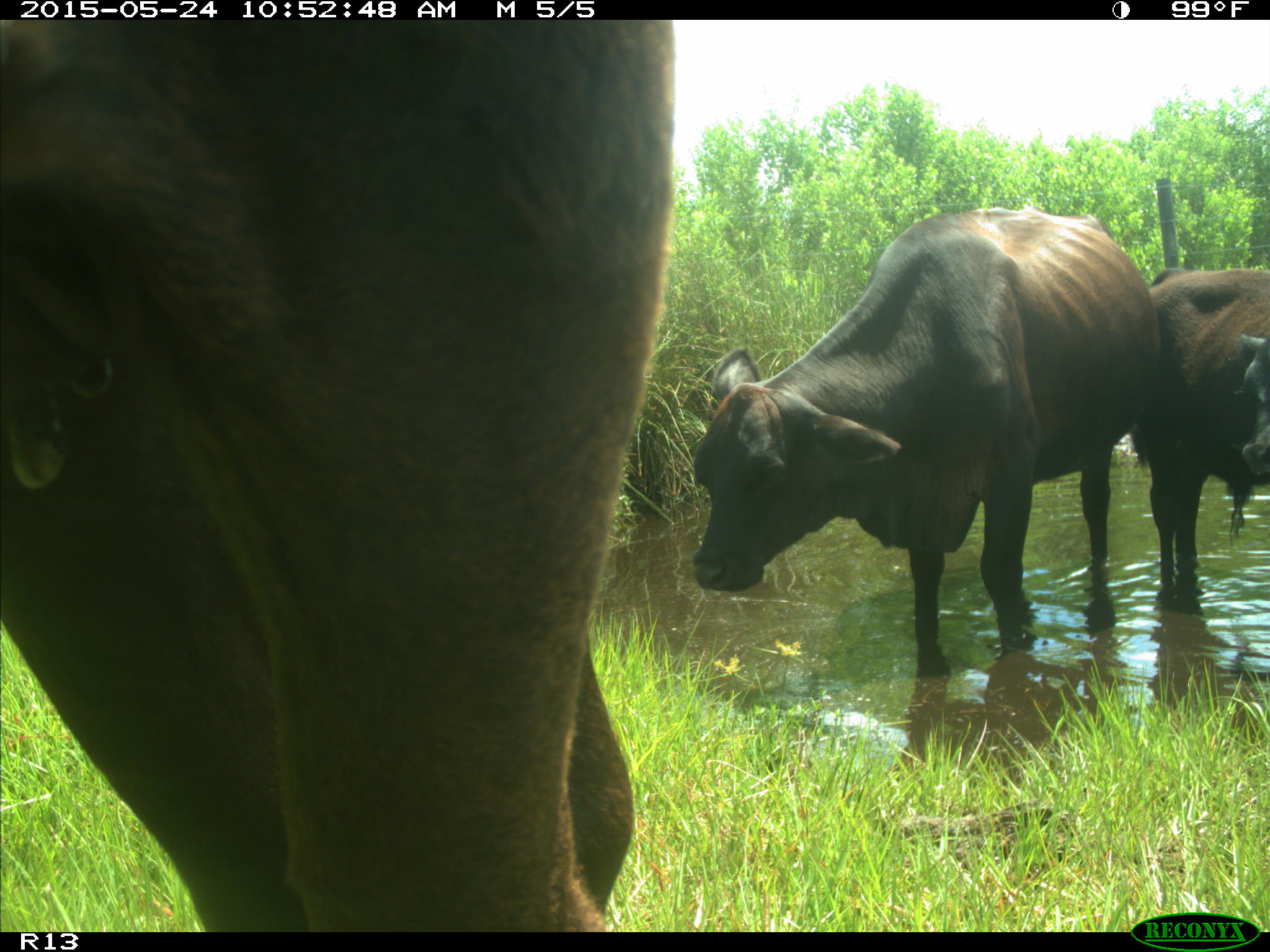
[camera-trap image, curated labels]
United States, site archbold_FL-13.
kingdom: Animalia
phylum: Chordata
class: Mammalia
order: Artiodactyla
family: Bovidae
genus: Bos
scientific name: Bos taurus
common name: domestic cow